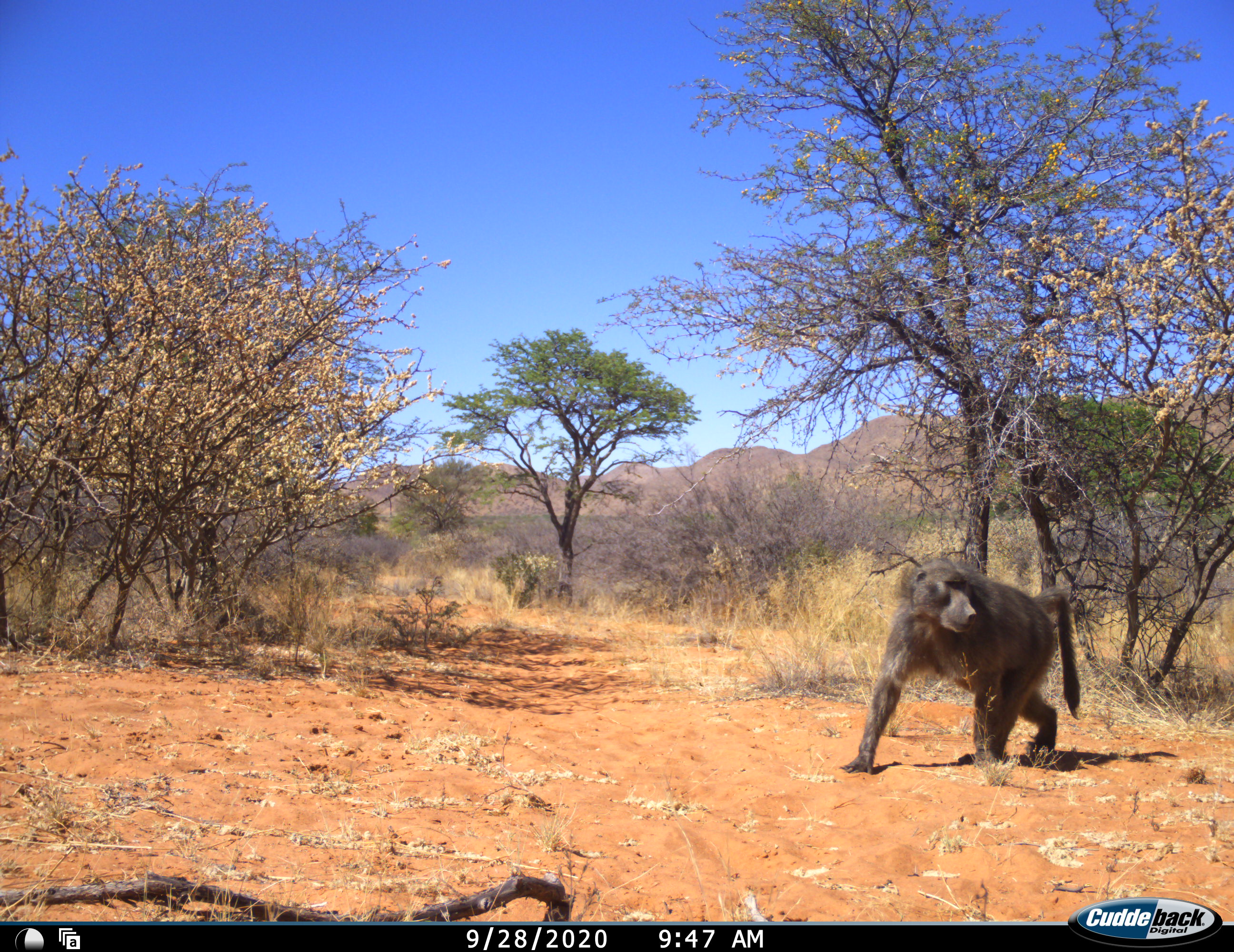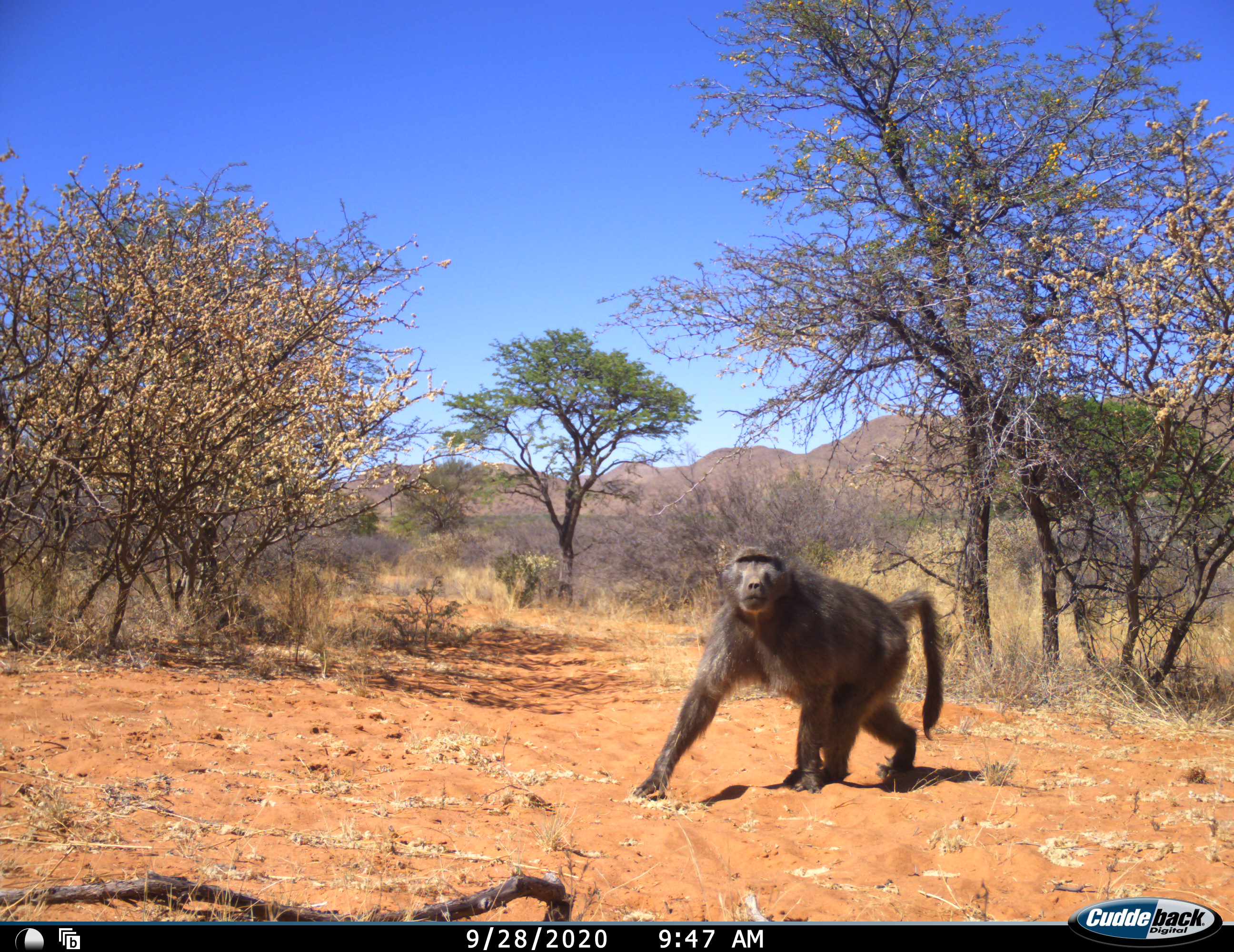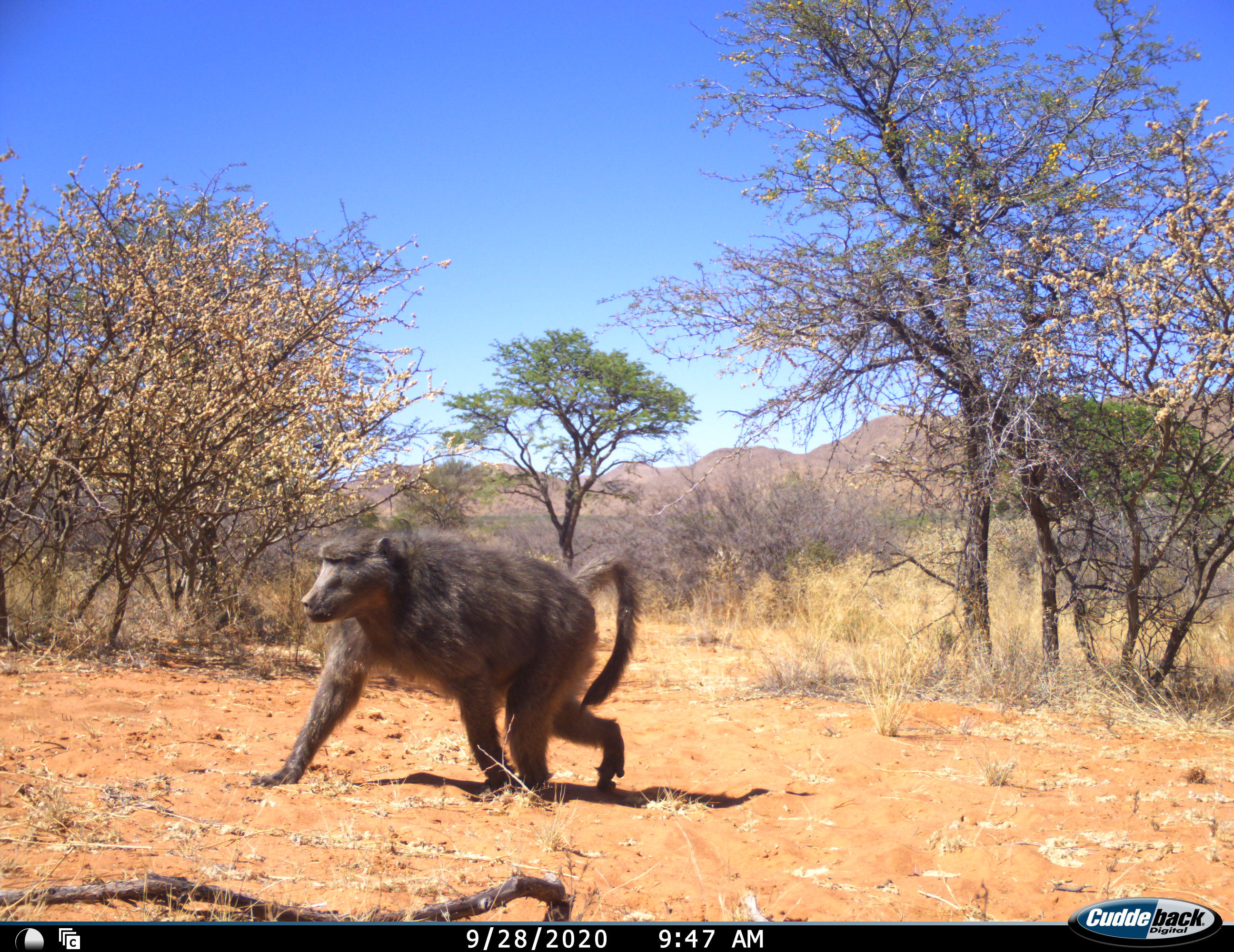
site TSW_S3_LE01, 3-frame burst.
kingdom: Animalia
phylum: Chordata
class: Mammalia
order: Primates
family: Cercopithecidae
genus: Papio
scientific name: Papio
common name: baboon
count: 1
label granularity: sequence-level